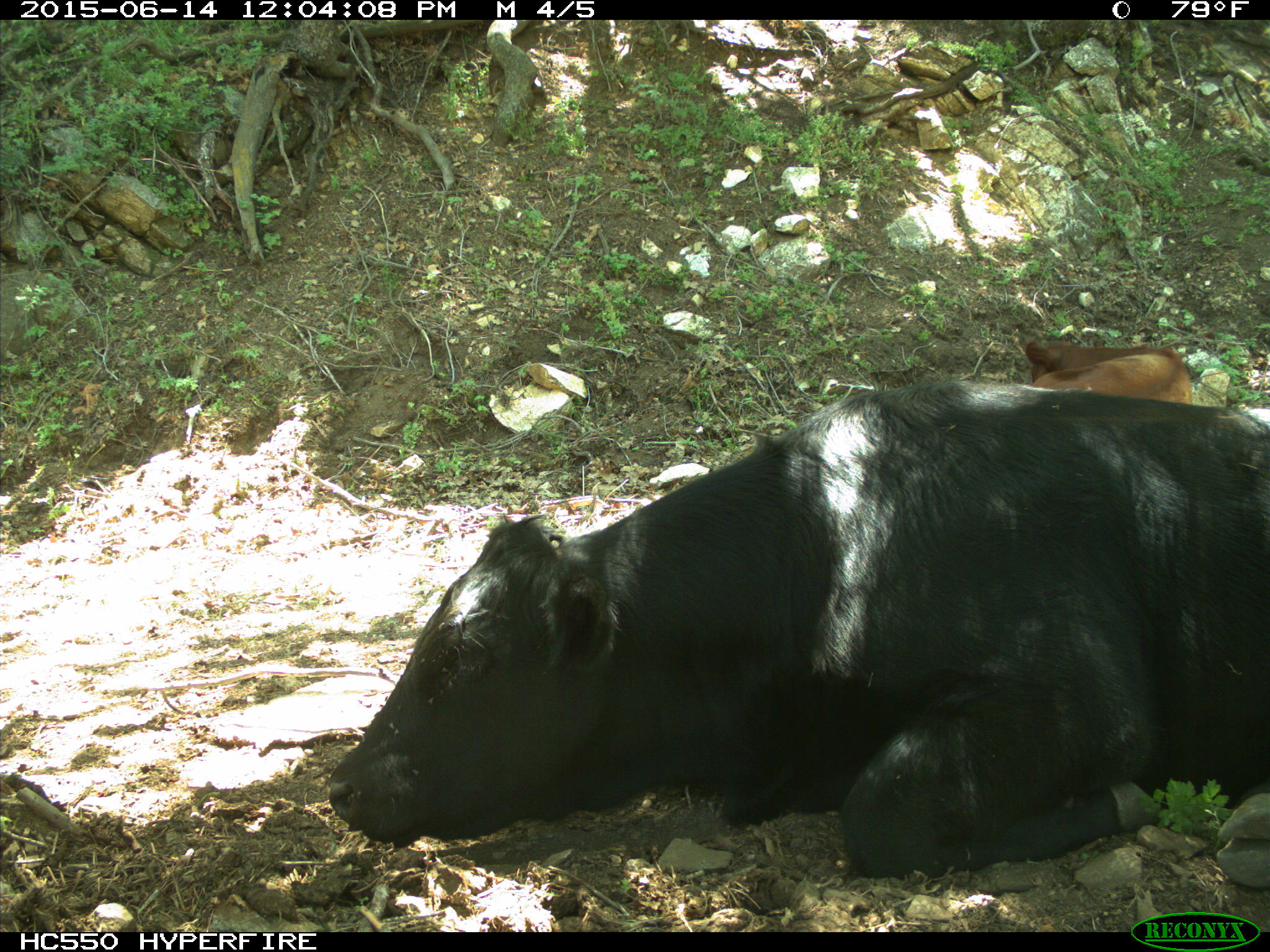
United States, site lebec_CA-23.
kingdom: Animalia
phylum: Chordata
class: Mammalia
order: Artiodactyla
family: Bovidae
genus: Bos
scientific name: Bos taurus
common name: domestic cow